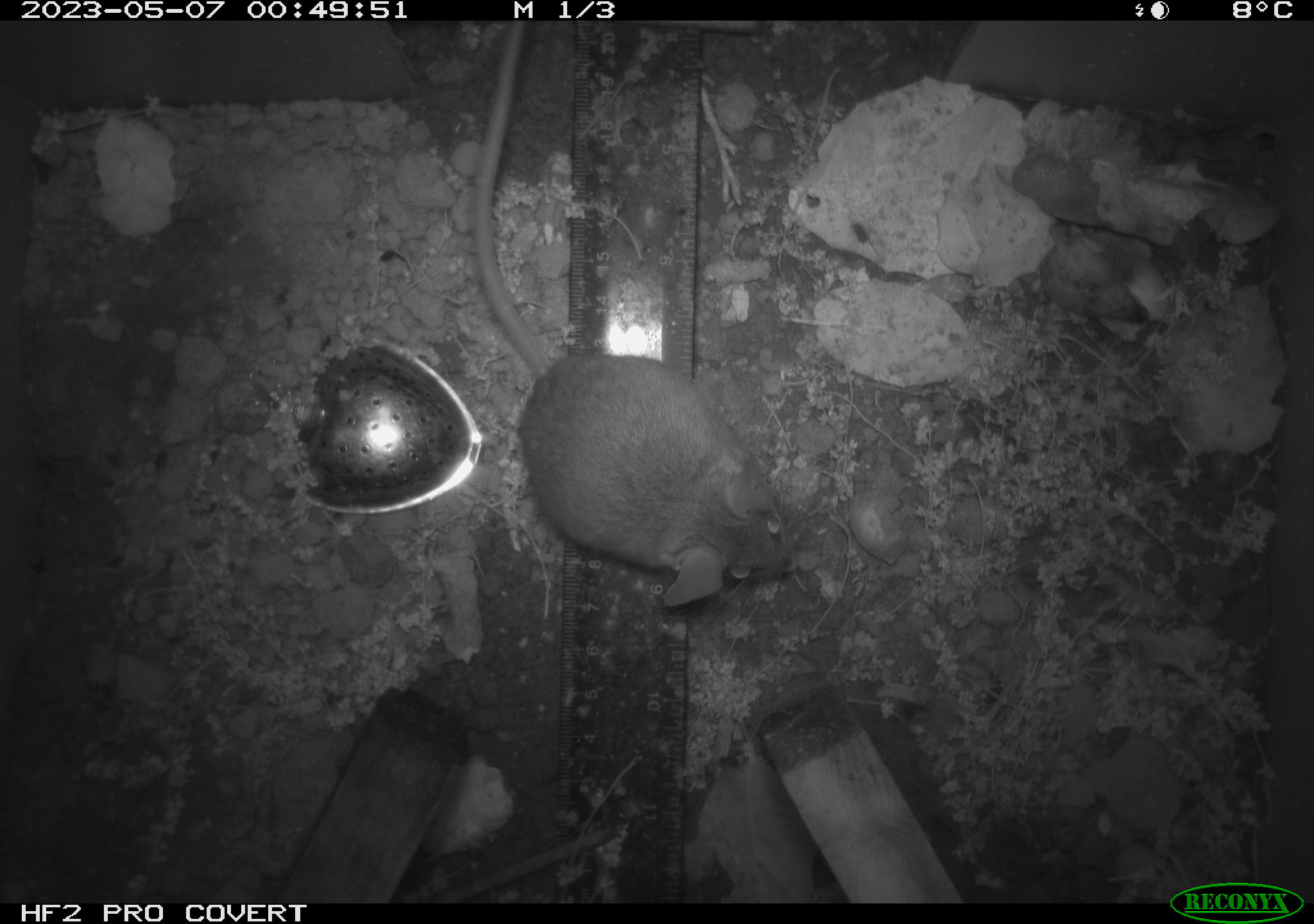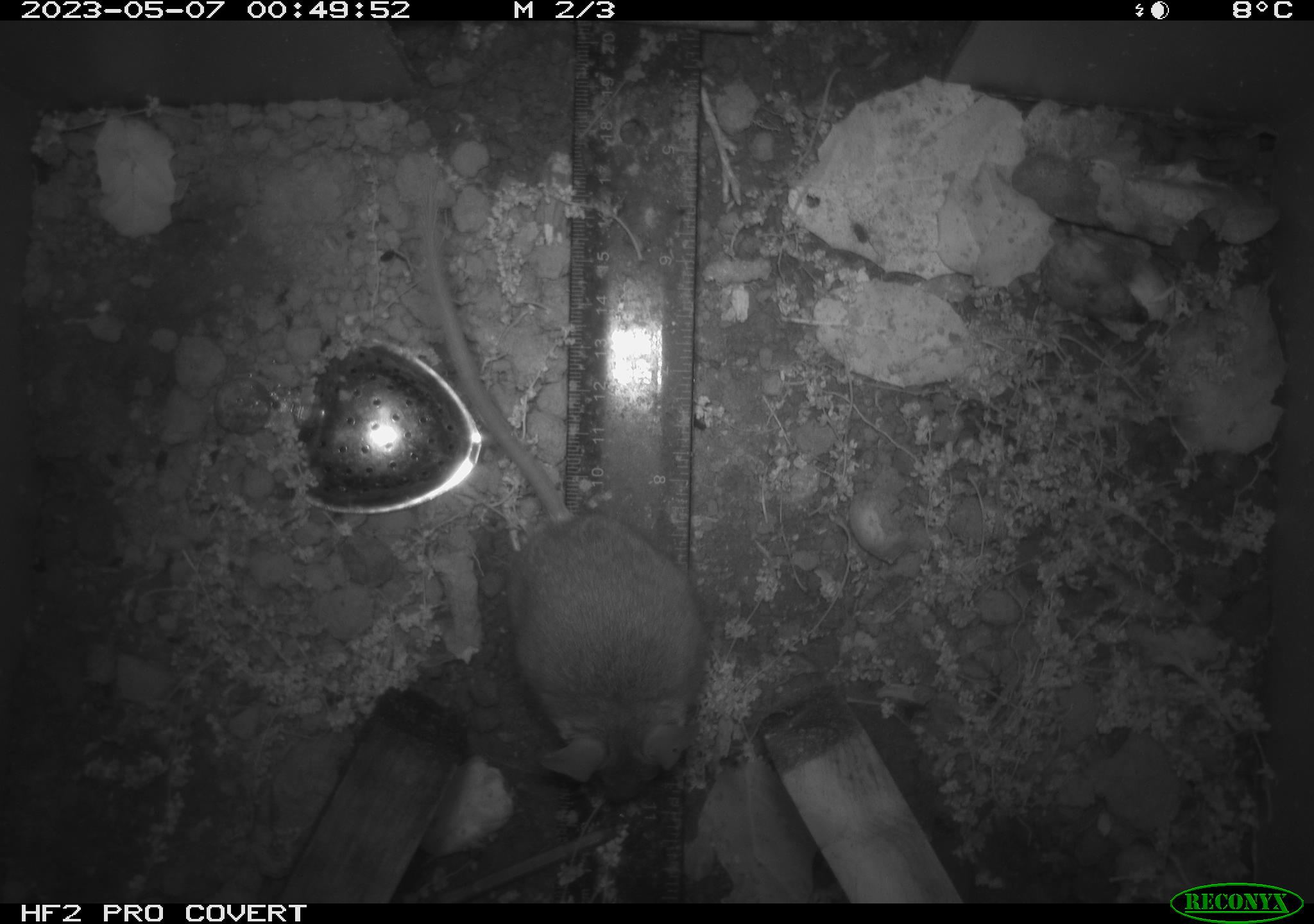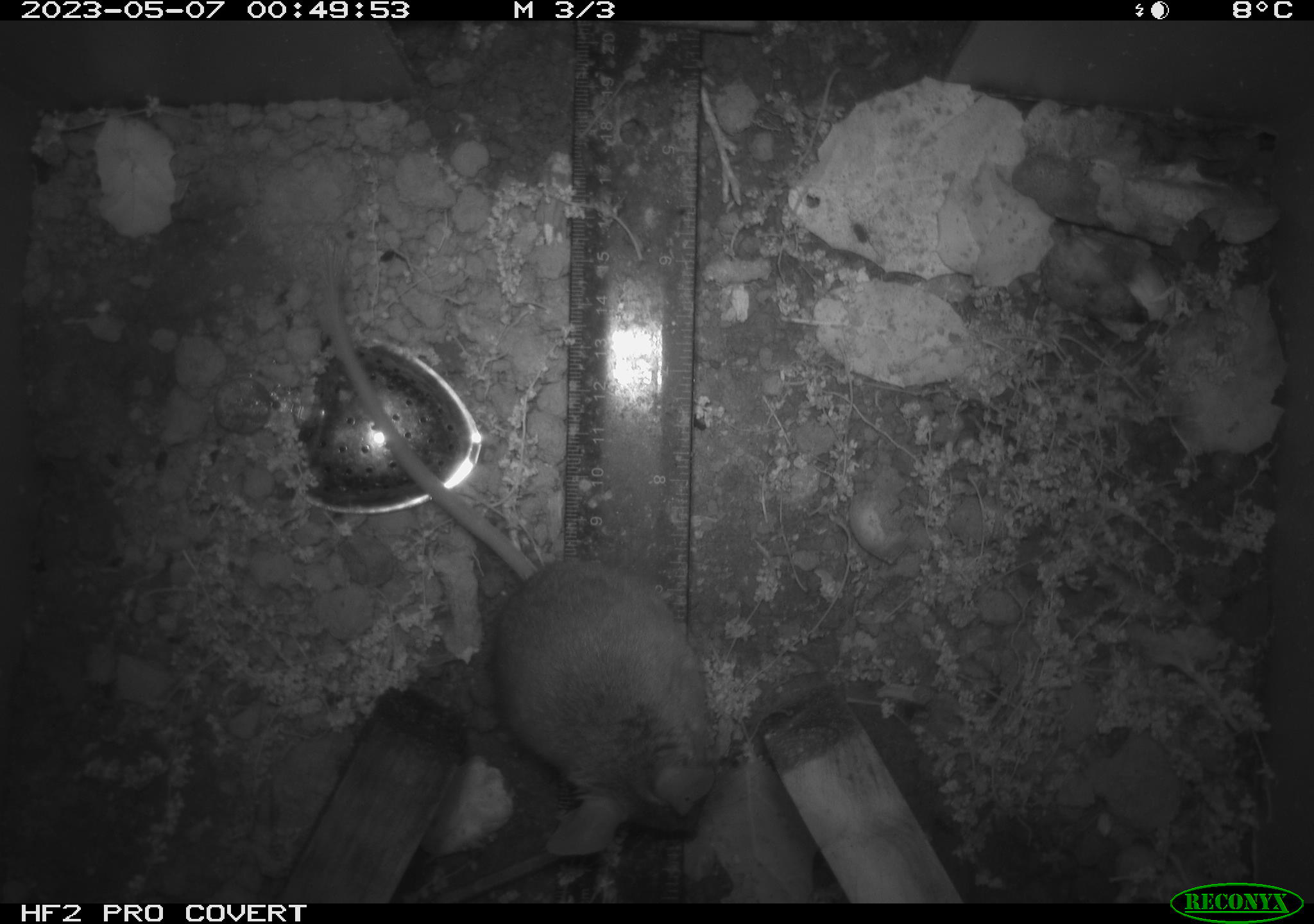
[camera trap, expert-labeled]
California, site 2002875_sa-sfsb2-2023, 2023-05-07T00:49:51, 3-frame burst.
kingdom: Animalia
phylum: Chordata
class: Mammalia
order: Rodentia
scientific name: Rodentia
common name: mouse species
Mouse species (Rodentia).